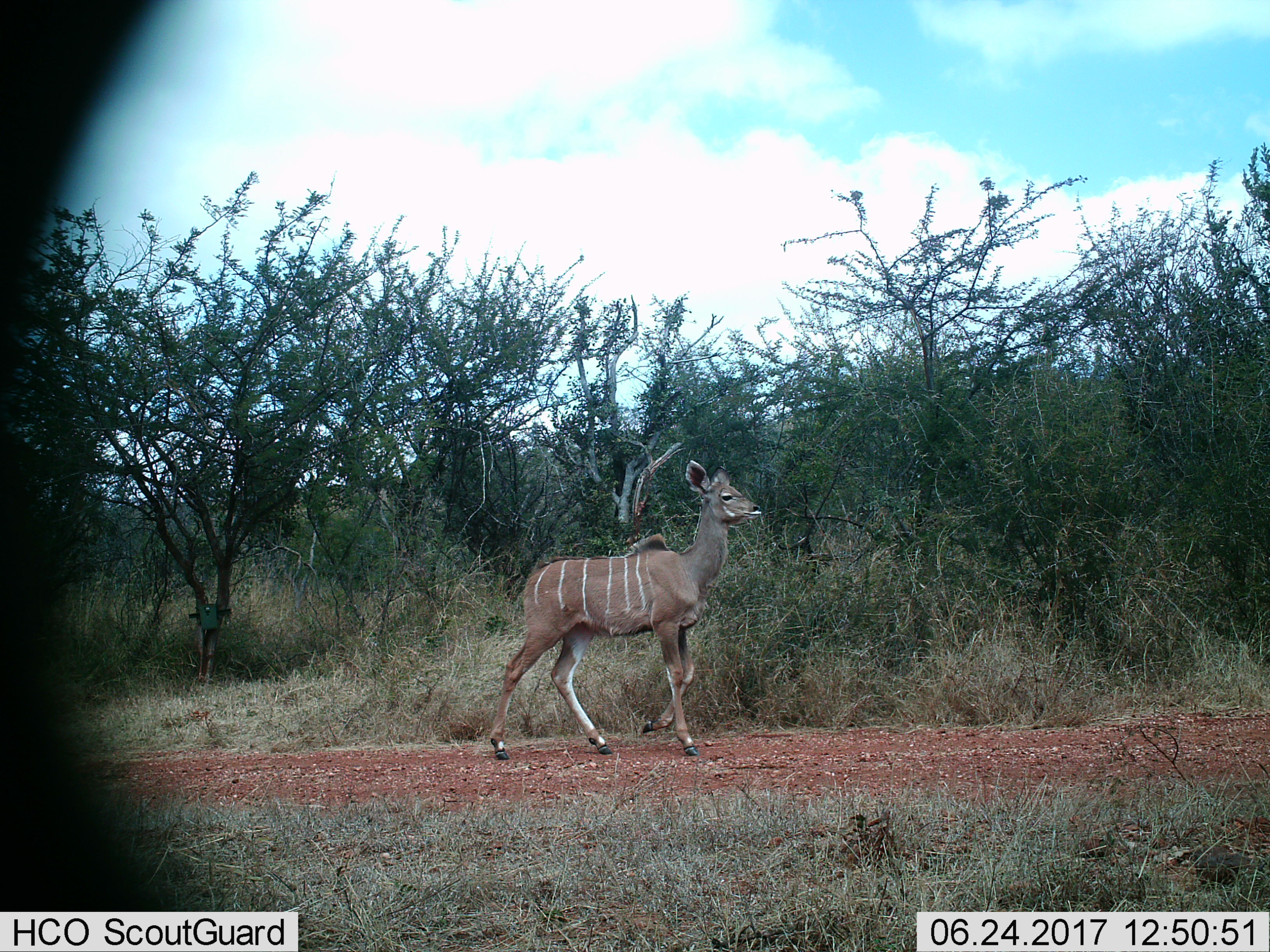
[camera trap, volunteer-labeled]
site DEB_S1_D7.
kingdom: Animalia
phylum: Chordata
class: Mammalia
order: Artiodactyla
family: Bovidae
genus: Tragelaphus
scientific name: Tragelaphus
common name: kudu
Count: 1.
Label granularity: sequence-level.